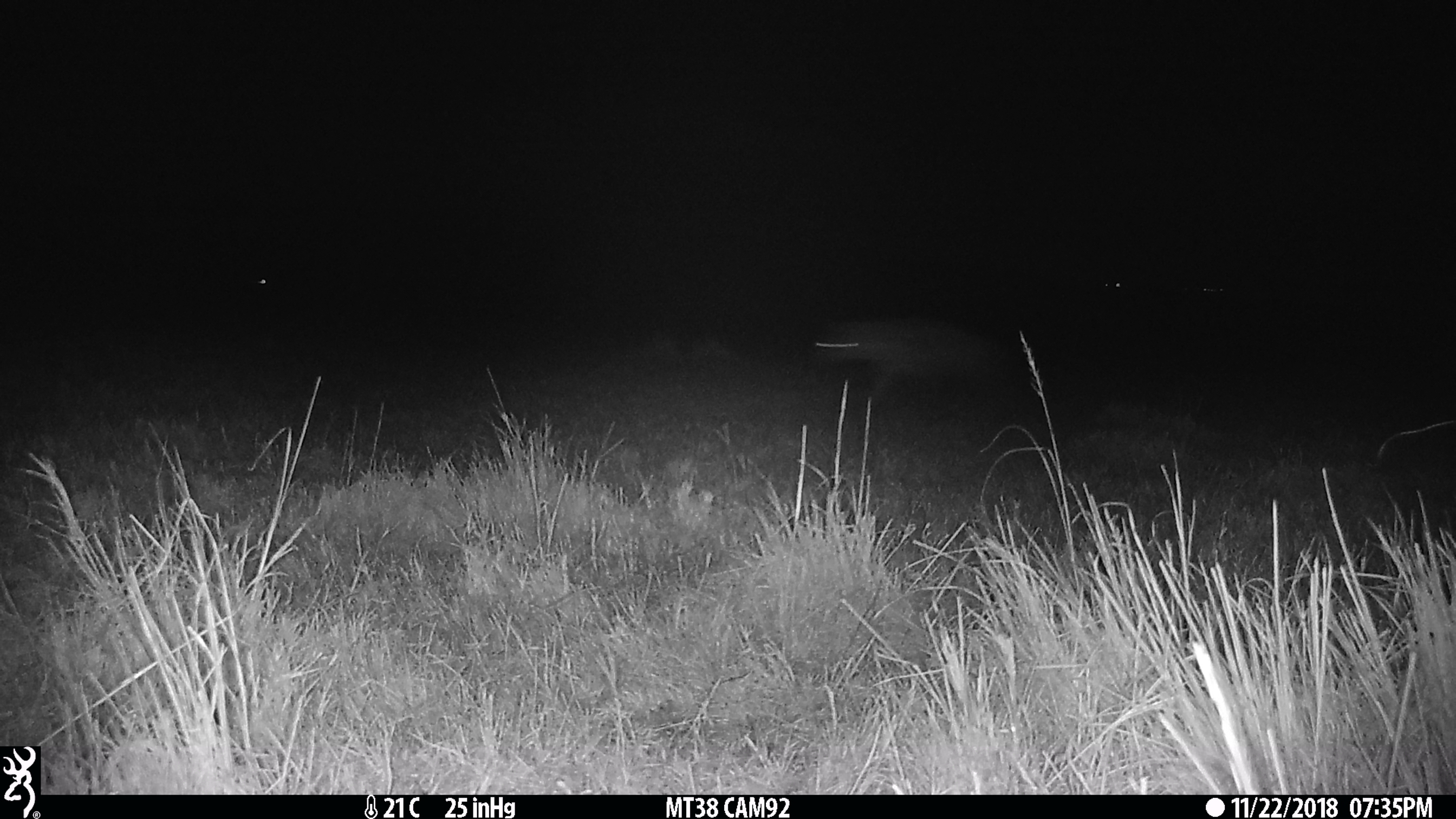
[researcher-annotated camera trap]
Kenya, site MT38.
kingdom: Animalia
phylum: Chordata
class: Mammalia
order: Carnivora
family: Hyaenidae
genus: Crocuta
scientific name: Crocuta crocuta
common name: spotted hyena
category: hyena spotted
Hyena spotted (spotted hyena) (Crocuta crocuta).